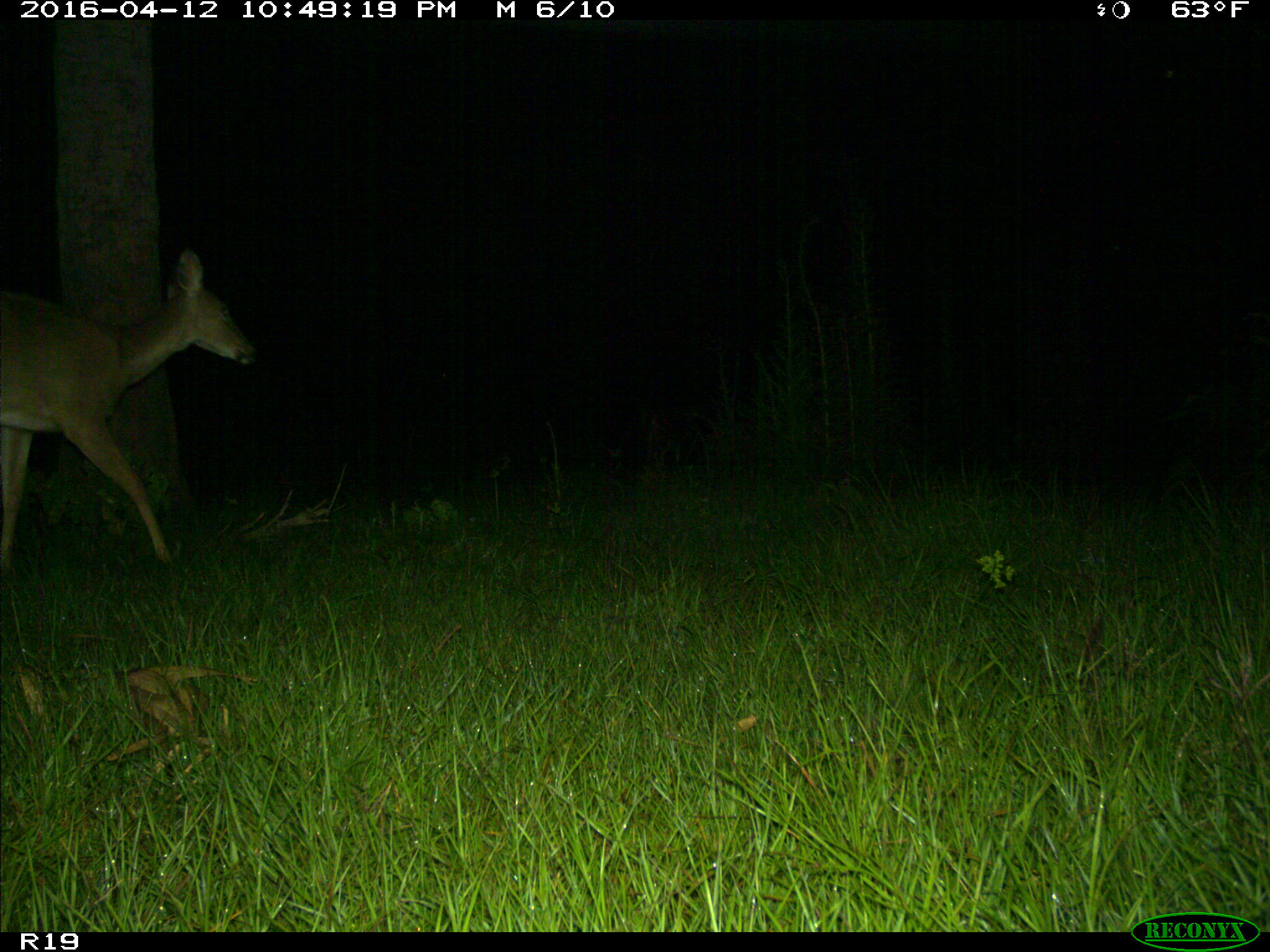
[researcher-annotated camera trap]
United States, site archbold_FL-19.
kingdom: Animalia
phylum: Chordata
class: Mammalia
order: Artiodactyla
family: Cervidae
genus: Odocoileus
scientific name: Odocoileus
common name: deer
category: unidentified deer